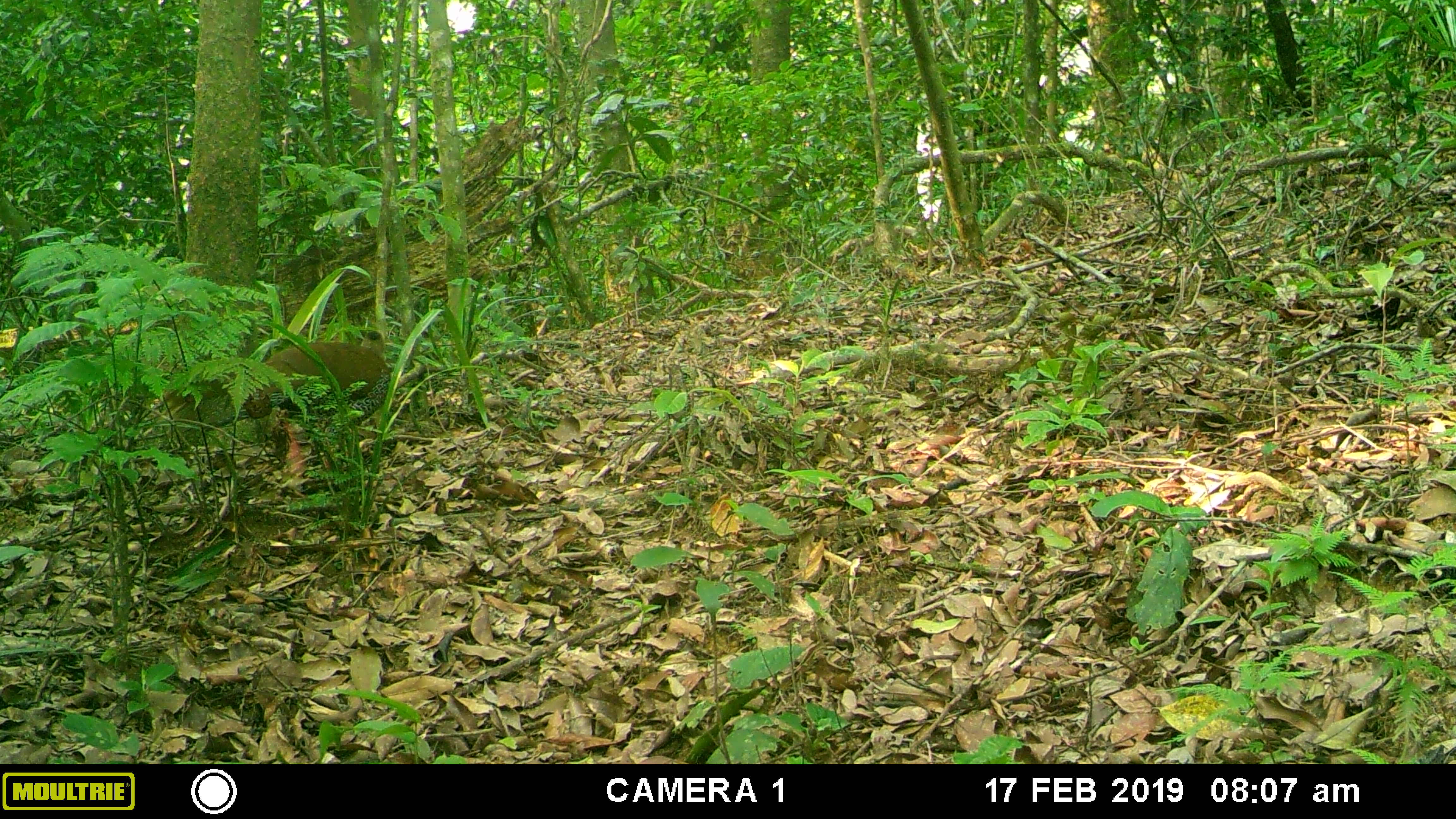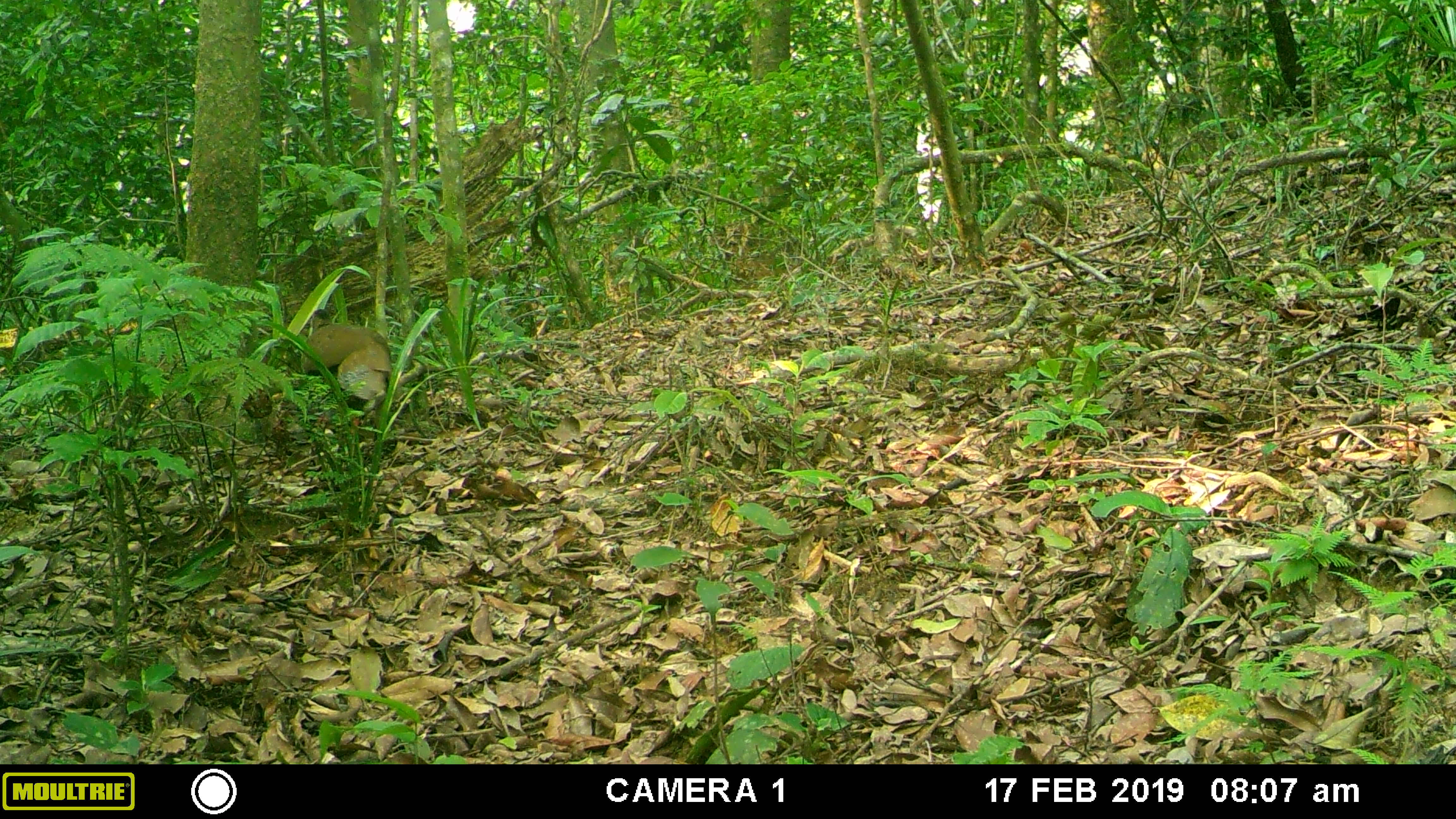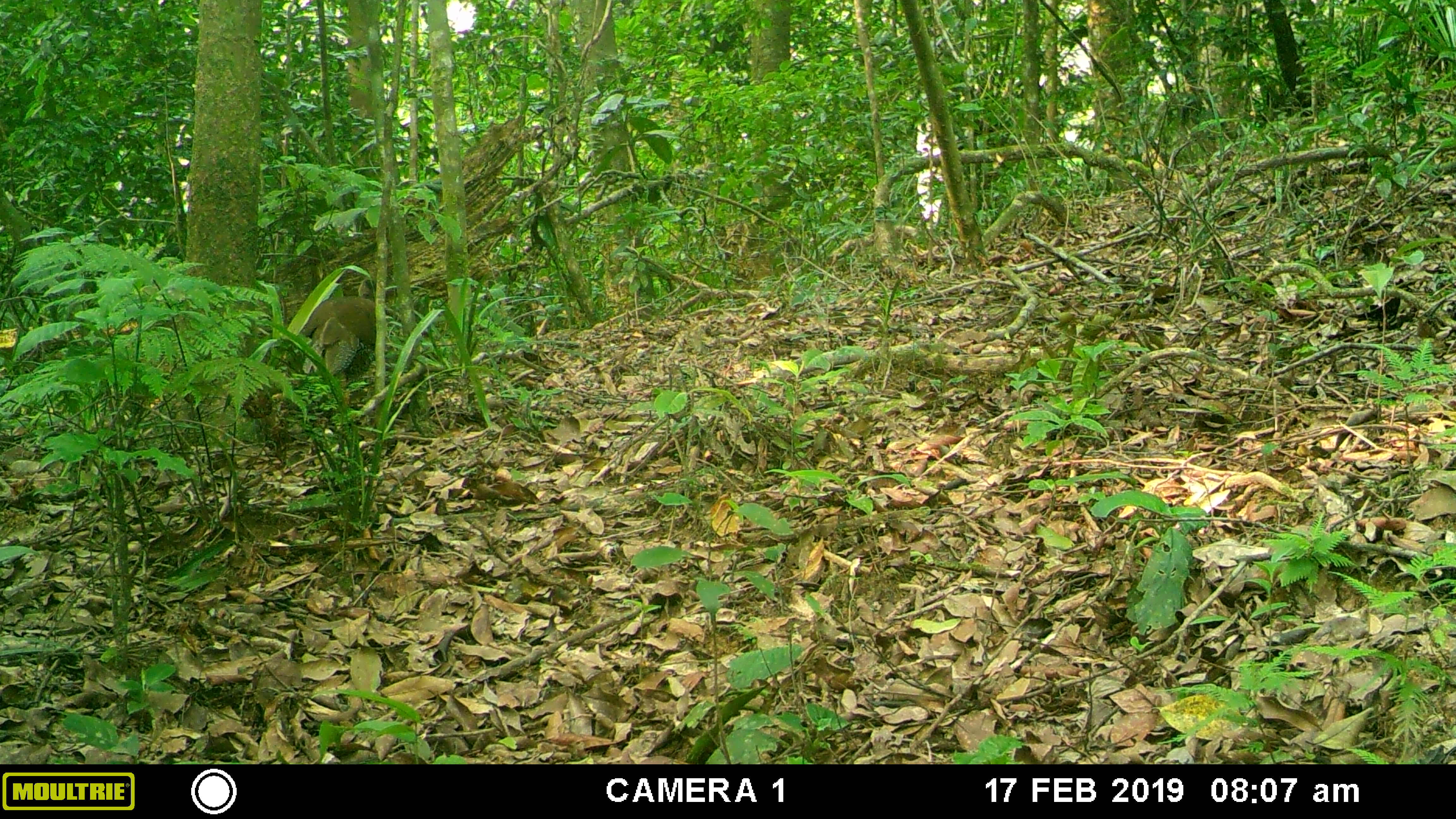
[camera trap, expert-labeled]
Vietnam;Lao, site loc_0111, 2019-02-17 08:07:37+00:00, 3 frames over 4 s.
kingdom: Animalia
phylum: Chordata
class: Aves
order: Galliformes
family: Phasianidae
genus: Lophura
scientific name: Lophura nycthemera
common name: silver pheasant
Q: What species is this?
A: Silver pheasant (Lophura nycthemera).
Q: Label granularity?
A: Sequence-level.